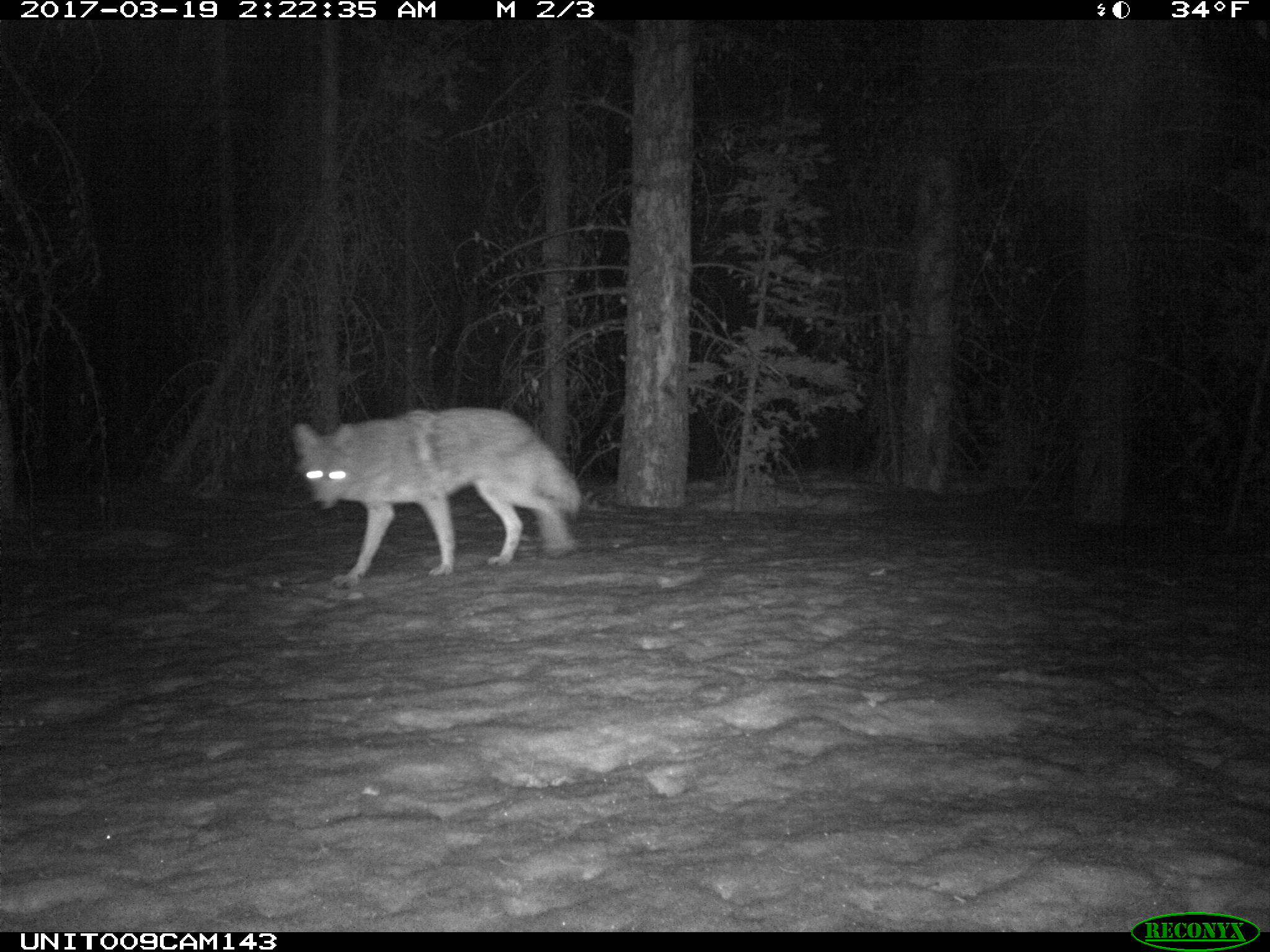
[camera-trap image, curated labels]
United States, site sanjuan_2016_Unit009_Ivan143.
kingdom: Animalia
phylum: Chordata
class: Mammalia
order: Carnivora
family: Canidae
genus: Canis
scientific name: Canis latrans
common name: coyote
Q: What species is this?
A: Canis latrans (coyote).